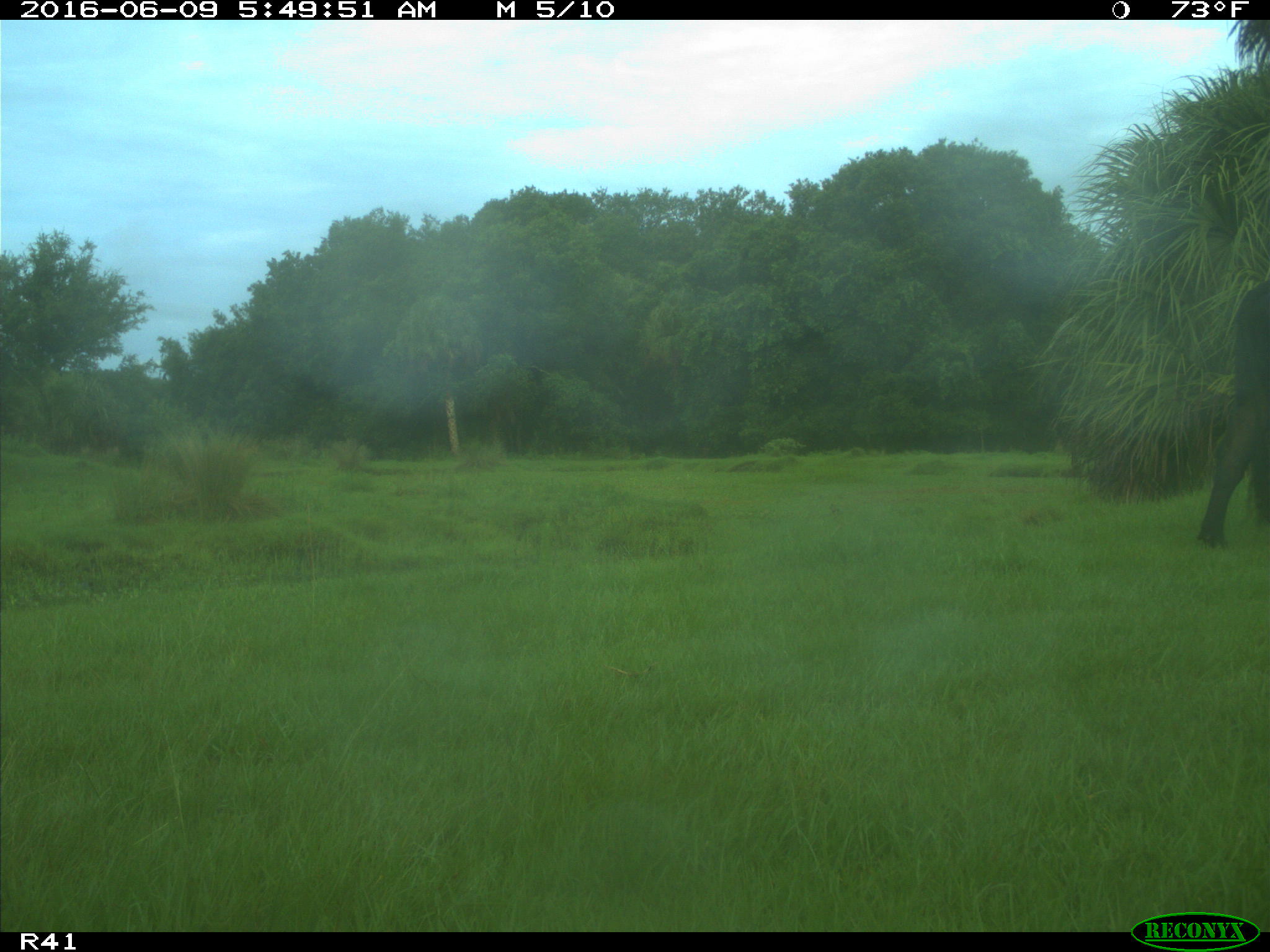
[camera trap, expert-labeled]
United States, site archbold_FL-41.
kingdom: Animalia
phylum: Chordata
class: Mammalia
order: Artiodactyla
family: Bovidae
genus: Bos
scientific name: Bos taurus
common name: domestic cow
Bos taurus (domestic cow).